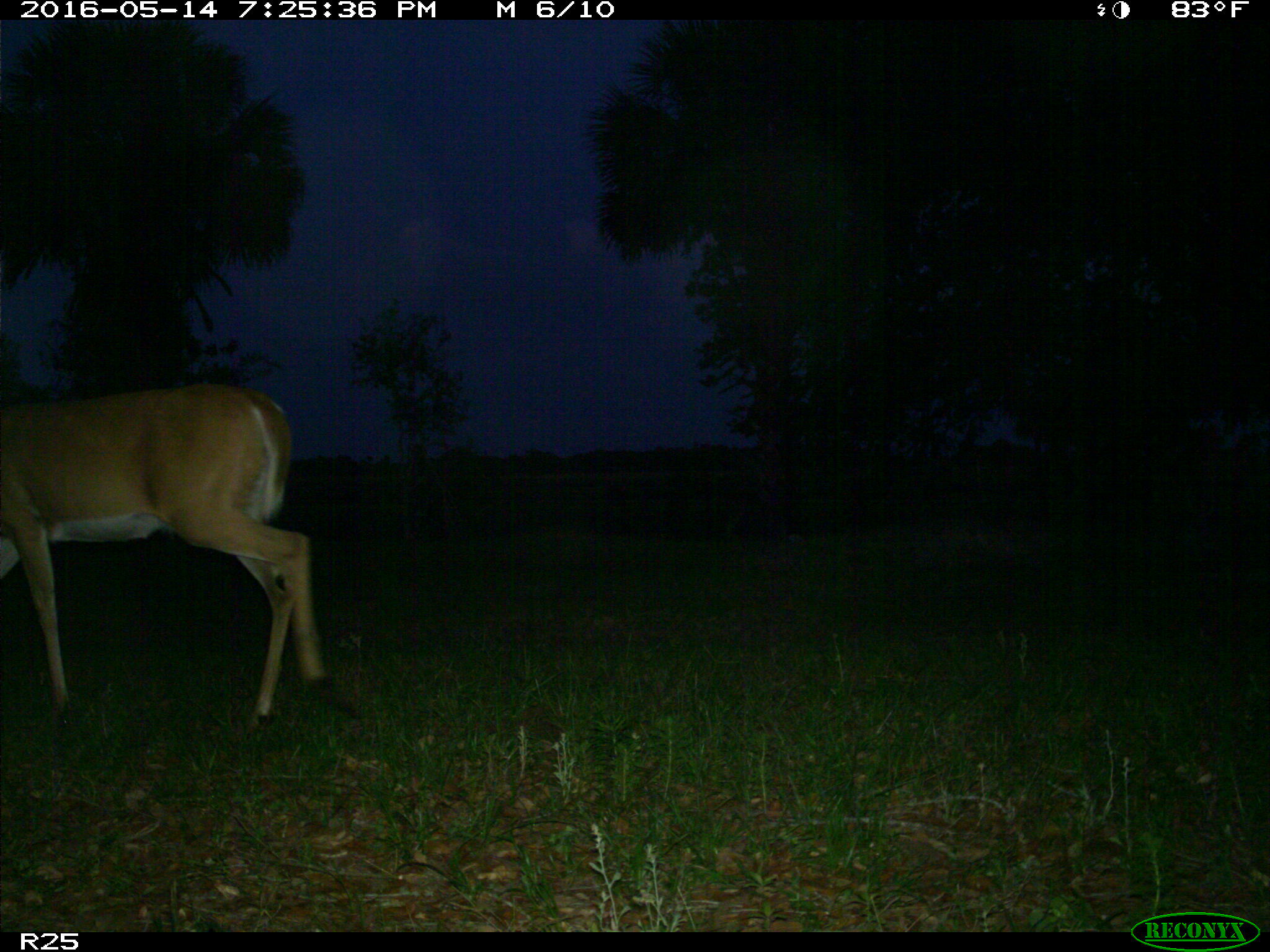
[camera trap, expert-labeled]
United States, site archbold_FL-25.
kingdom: Animalia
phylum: Chordata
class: Mammalia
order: Artiodactyla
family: Cervidae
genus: Odocoileus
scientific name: Odocoileus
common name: deer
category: unidentified deer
Unidentified deer (deer) (Odocoileus).